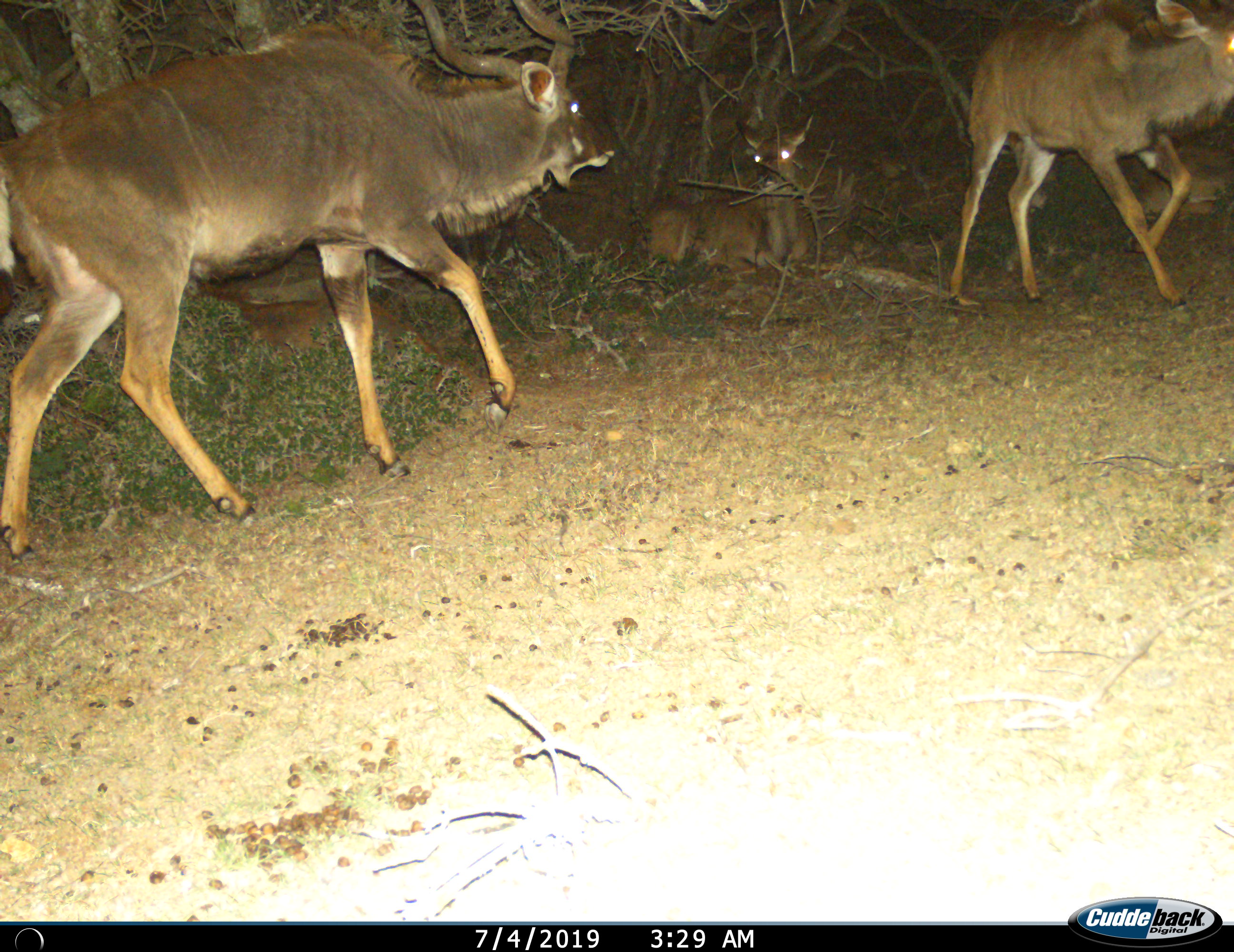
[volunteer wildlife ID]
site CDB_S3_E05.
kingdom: Animalia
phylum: Chordata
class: Mammalia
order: Artiodactyla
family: Bovidae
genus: Tragelaphus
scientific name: Tragelaphus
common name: kudu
Kudu (Tragelaphus), count 3. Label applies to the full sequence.